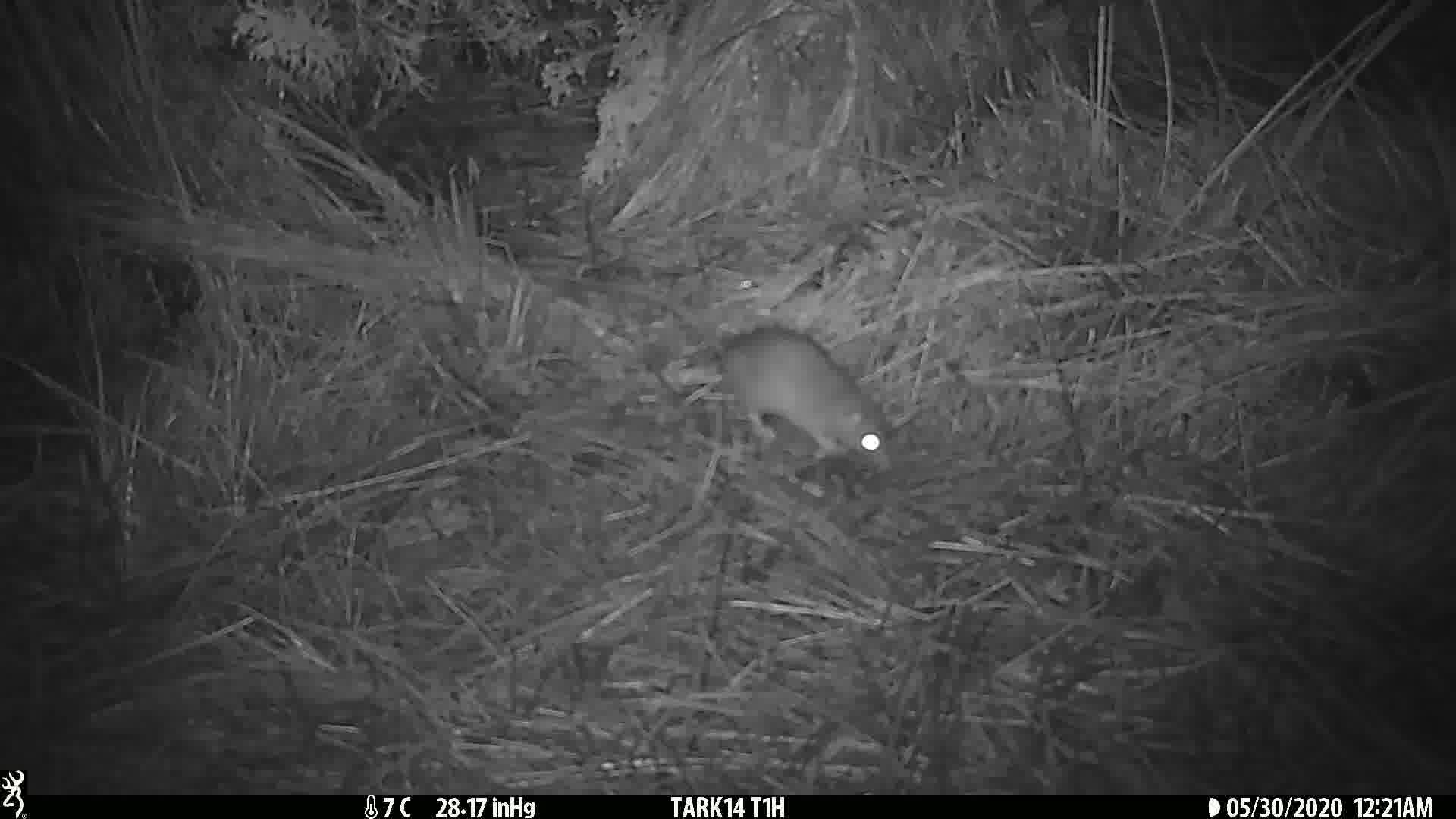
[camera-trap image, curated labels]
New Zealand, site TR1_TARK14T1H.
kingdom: Animalia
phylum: Chordata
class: Mammalia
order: Rodentia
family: Muridae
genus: Rattus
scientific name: Rattus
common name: rat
Rat (Rattus).